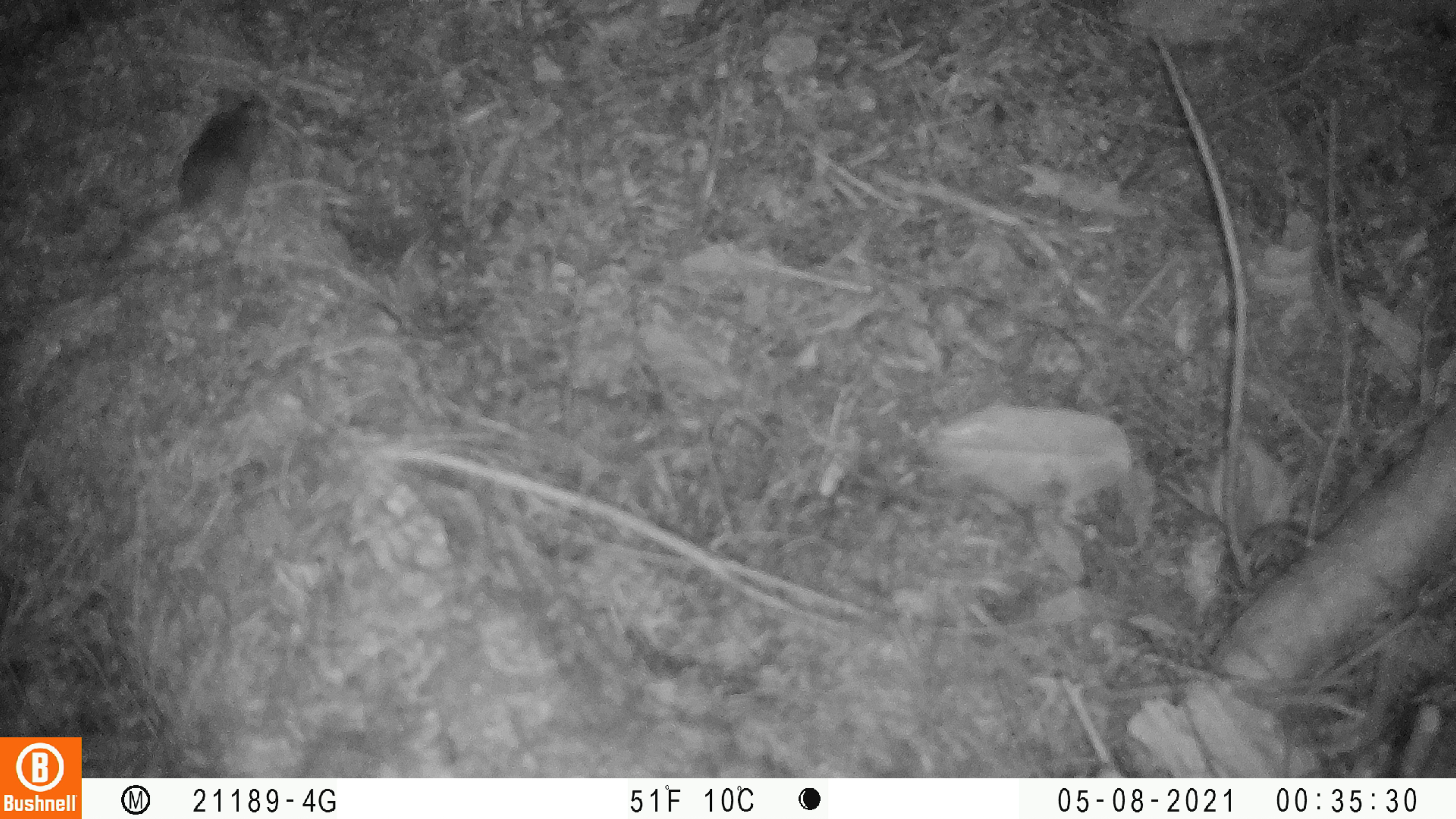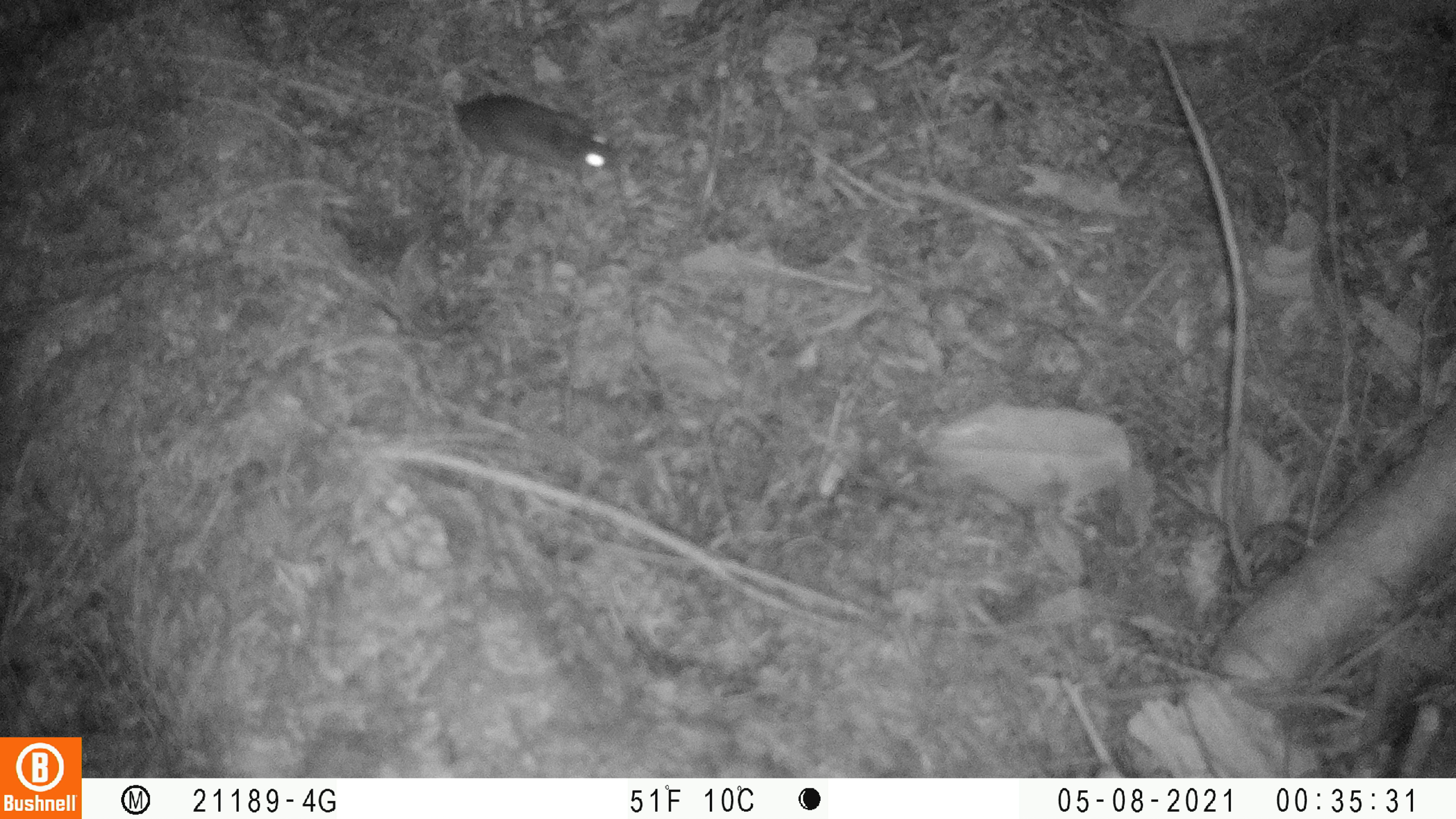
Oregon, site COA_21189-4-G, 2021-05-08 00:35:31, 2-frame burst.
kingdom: Animalia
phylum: Chordata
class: Mammalia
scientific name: Mammalia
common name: small mammal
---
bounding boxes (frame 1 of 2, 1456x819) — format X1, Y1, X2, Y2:
small mammal: 98, 83, 284, 275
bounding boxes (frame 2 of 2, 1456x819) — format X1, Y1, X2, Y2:
small mammal: 353, 79, 630, 177